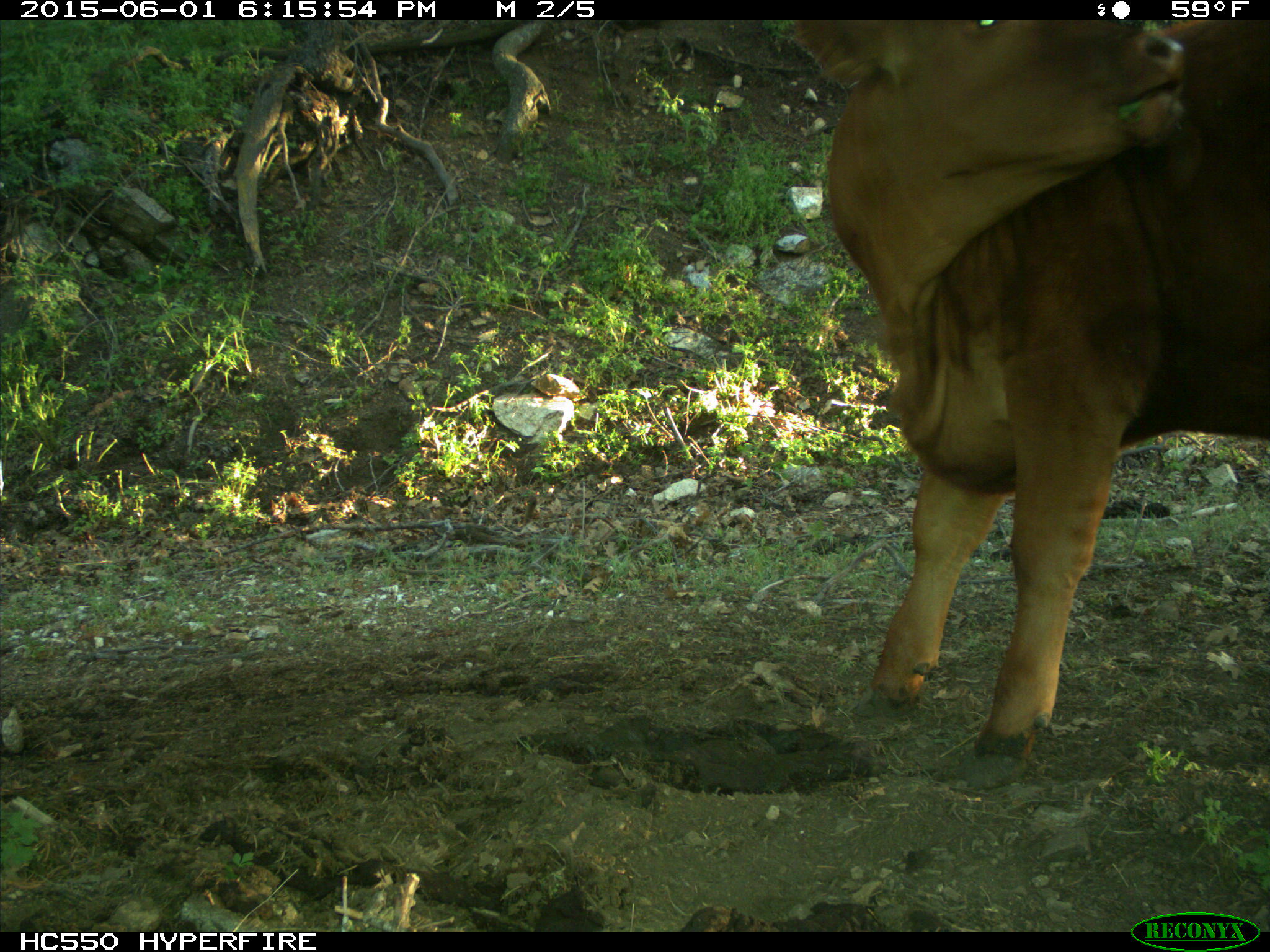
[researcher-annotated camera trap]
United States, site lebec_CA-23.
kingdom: Animalia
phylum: Chordata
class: Mammalia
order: Artiodactyla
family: Bovidae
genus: Bos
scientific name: Bos taurus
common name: domestic cow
Bos taurus (domestic cow).